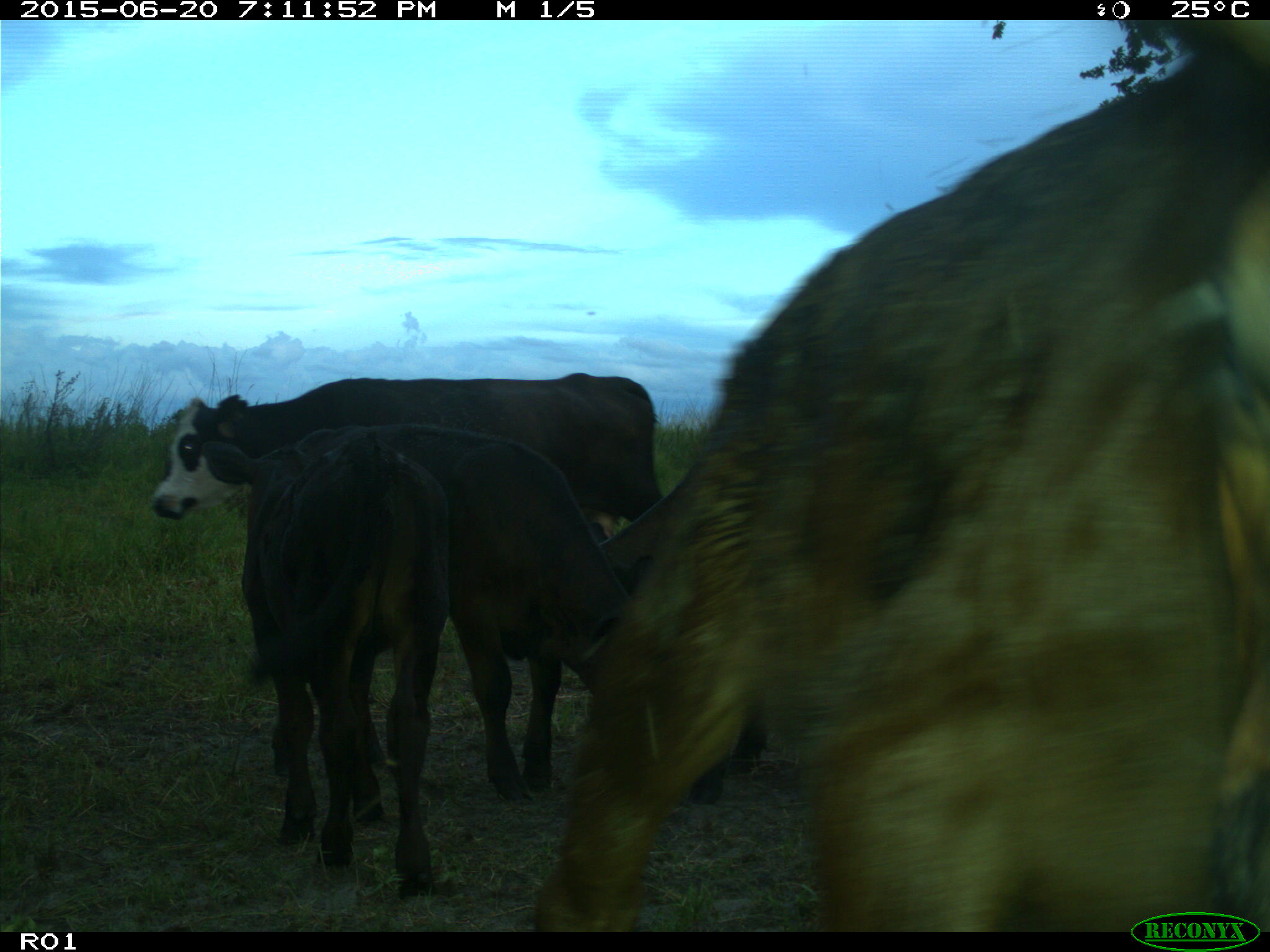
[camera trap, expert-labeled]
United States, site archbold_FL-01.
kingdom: Animalia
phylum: Chordata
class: Mammalia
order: Artiodactyla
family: Bovidae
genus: Bos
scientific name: Bos taurus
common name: domestic cow